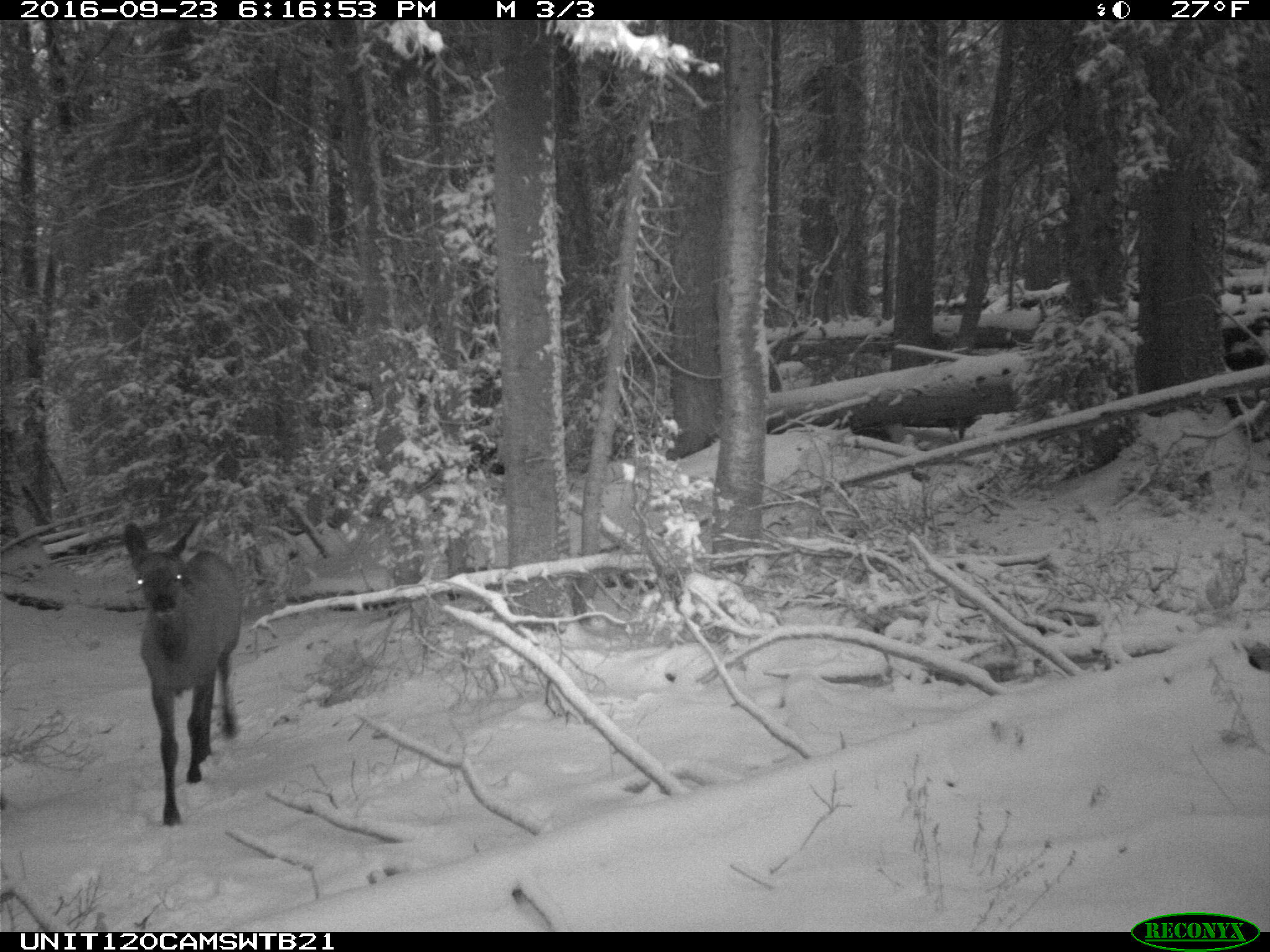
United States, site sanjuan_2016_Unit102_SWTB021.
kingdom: Animalia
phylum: Chordata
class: Mammalia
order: Artiodactyla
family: Cervidae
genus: Cervus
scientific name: Cervus elaphus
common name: red deer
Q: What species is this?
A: Cervus elaphus (red deer).